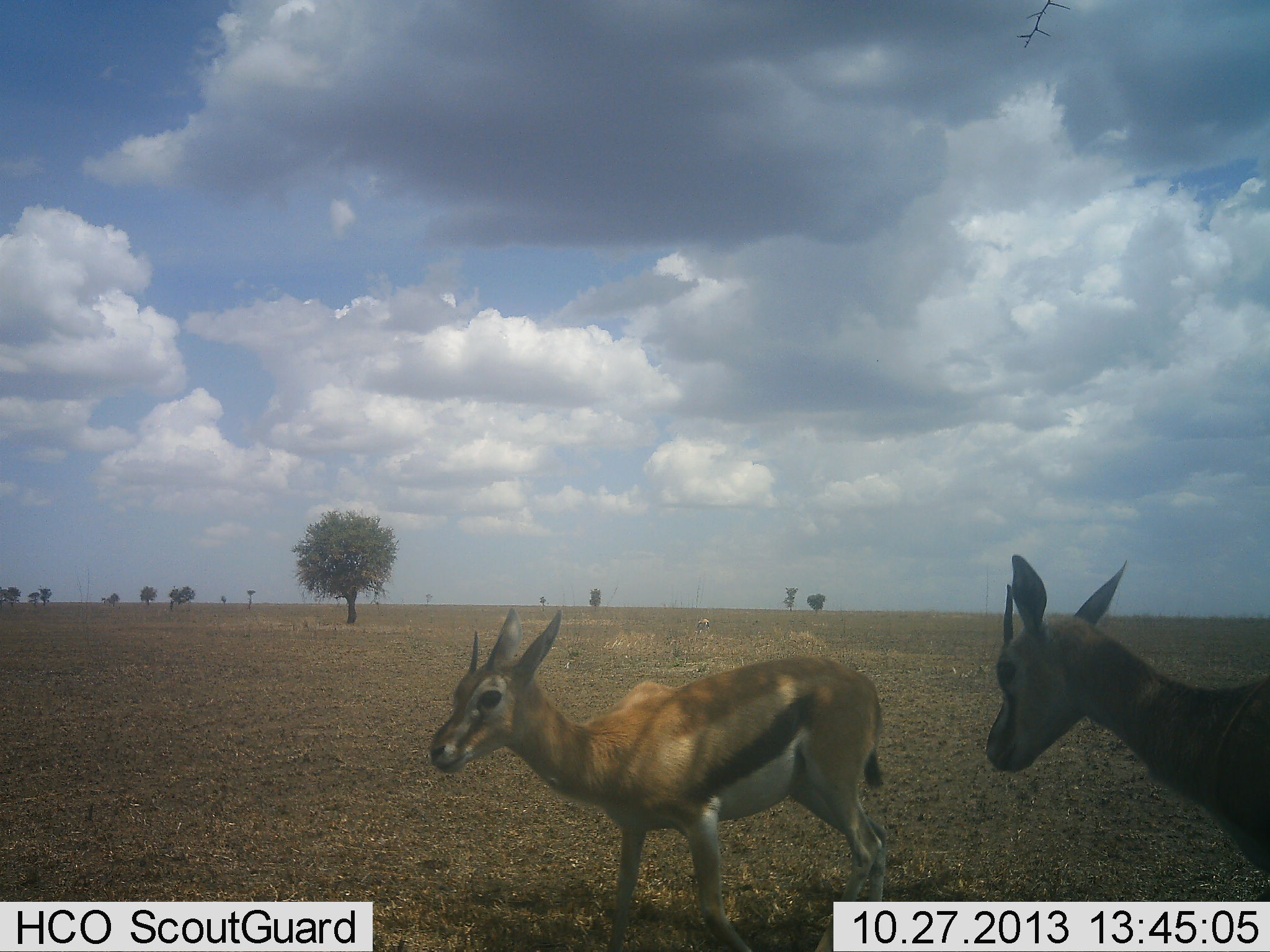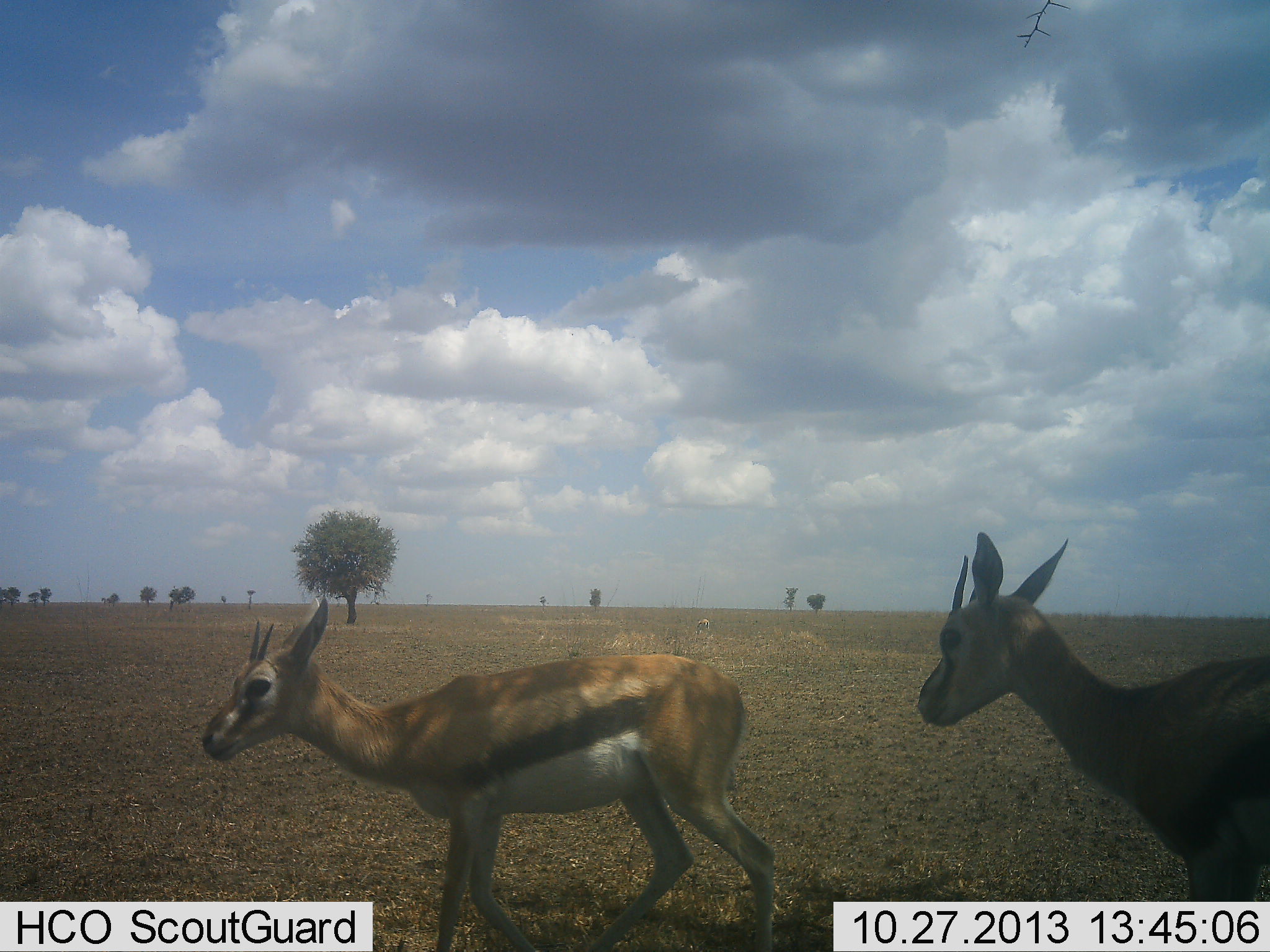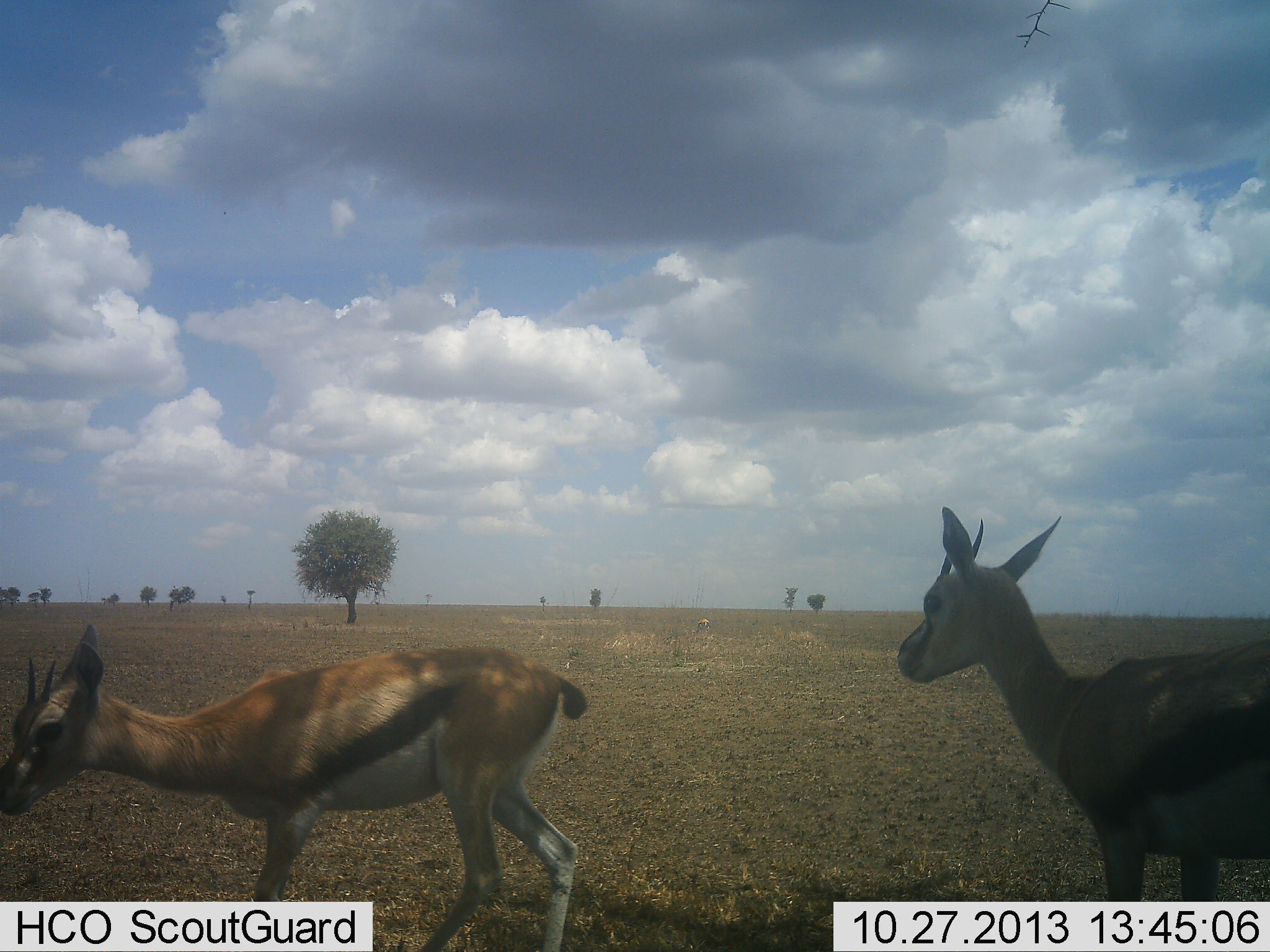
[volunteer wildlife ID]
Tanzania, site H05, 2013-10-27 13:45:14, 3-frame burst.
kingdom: Animalia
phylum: Chordata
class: Mammalia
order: Artiodactyla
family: Bovidae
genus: Eudorcas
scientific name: Eudorcas thomsonii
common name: thomson's gazelle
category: gazellethomsons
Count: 2.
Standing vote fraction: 0%.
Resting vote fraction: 0%.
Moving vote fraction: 100%.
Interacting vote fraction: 0%.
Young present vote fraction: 0%.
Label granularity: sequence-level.